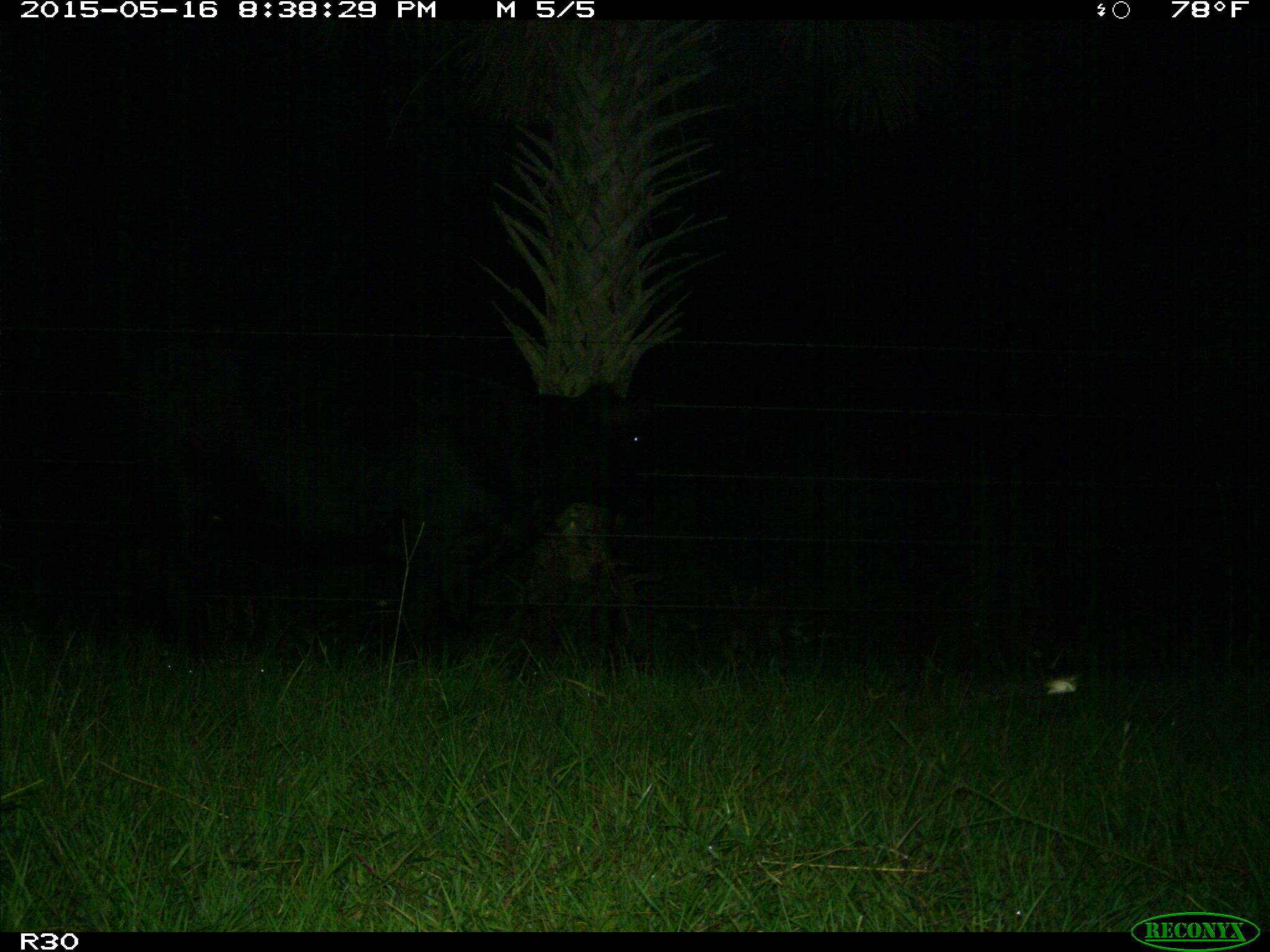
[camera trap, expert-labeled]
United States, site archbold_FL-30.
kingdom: Animalia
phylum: Chordata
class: Mammalia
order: Artiodactyla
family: Bovidae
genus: Bos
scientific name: Bos taurus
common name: domestic cow